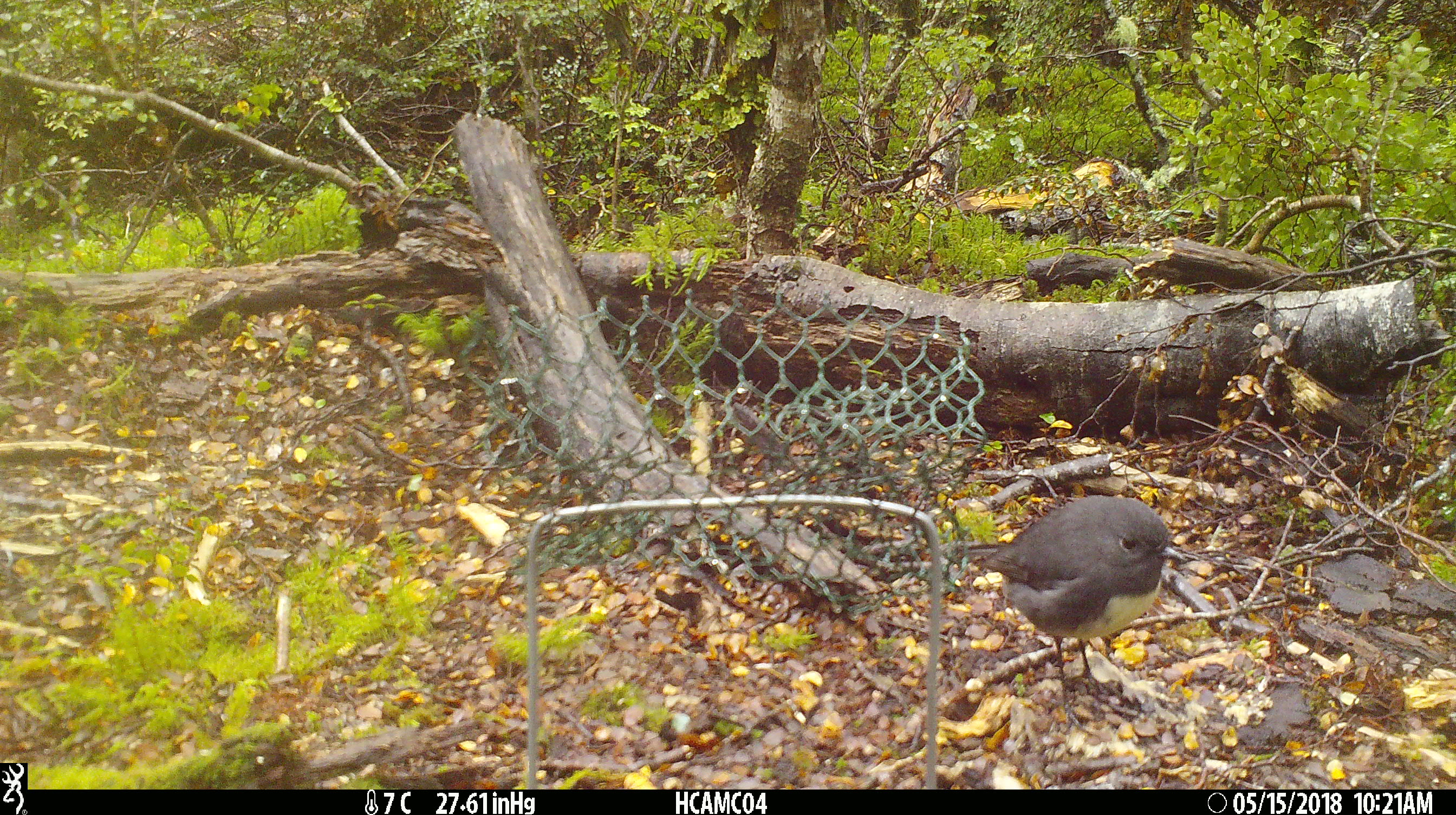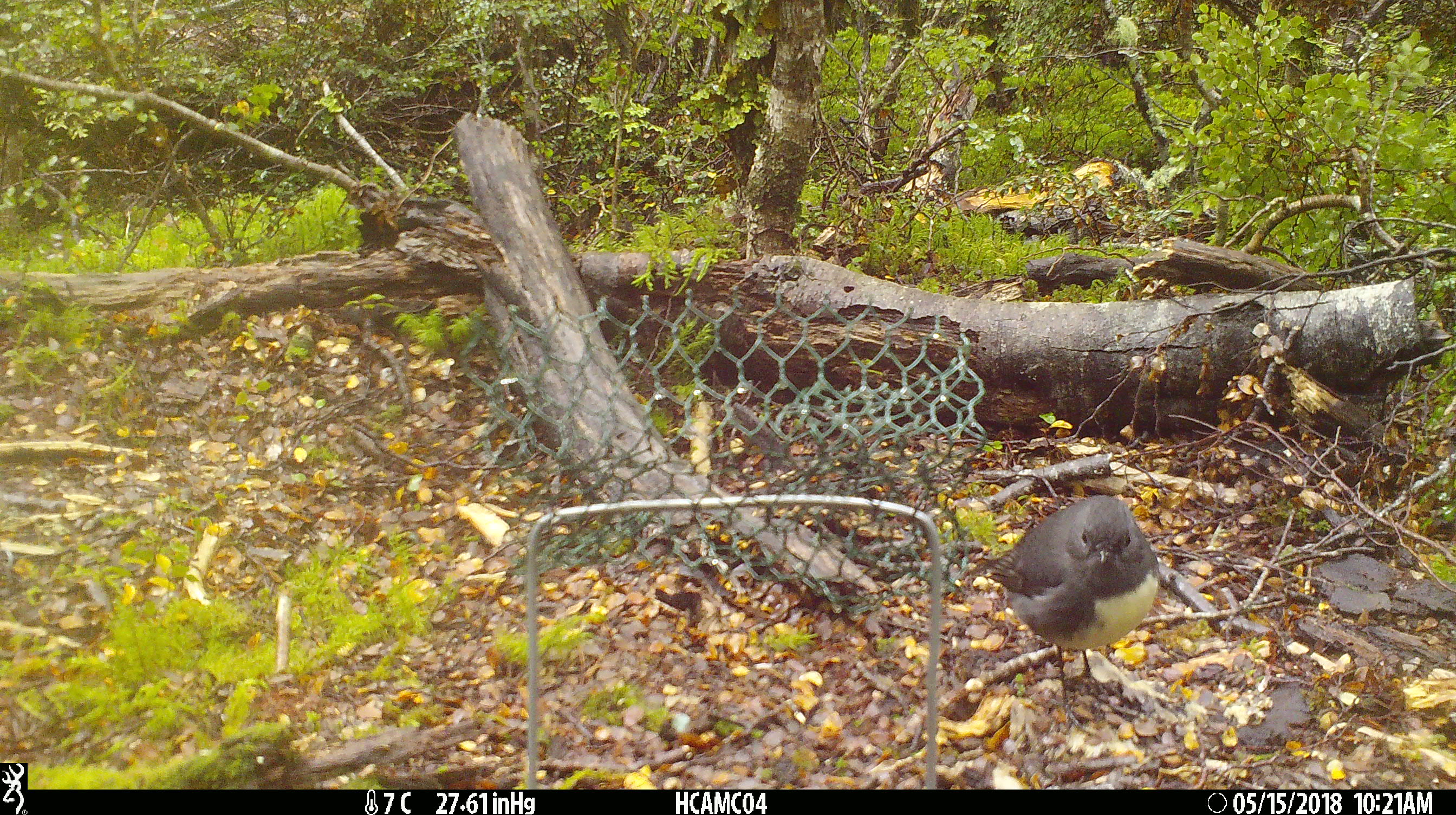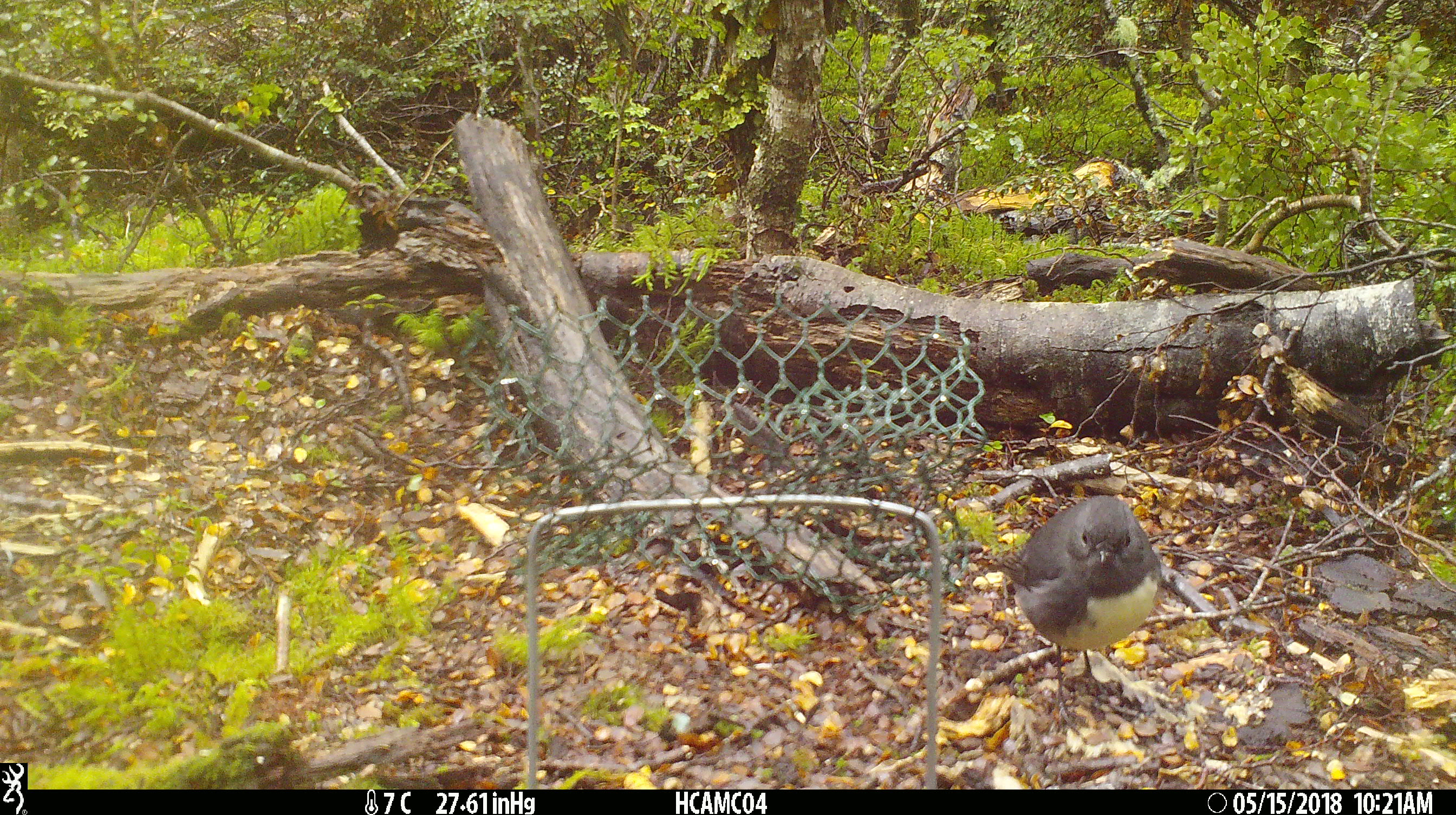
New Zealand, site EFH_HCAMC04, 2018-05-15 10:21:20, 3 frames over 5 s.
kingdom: Animalia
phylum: Chordata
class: Aves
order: Passeriformes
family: Petroicidae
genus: Petroica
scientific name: Petroica australis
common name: new zealand robin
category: robin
Robin (new zealand robin) (Petroica australis).